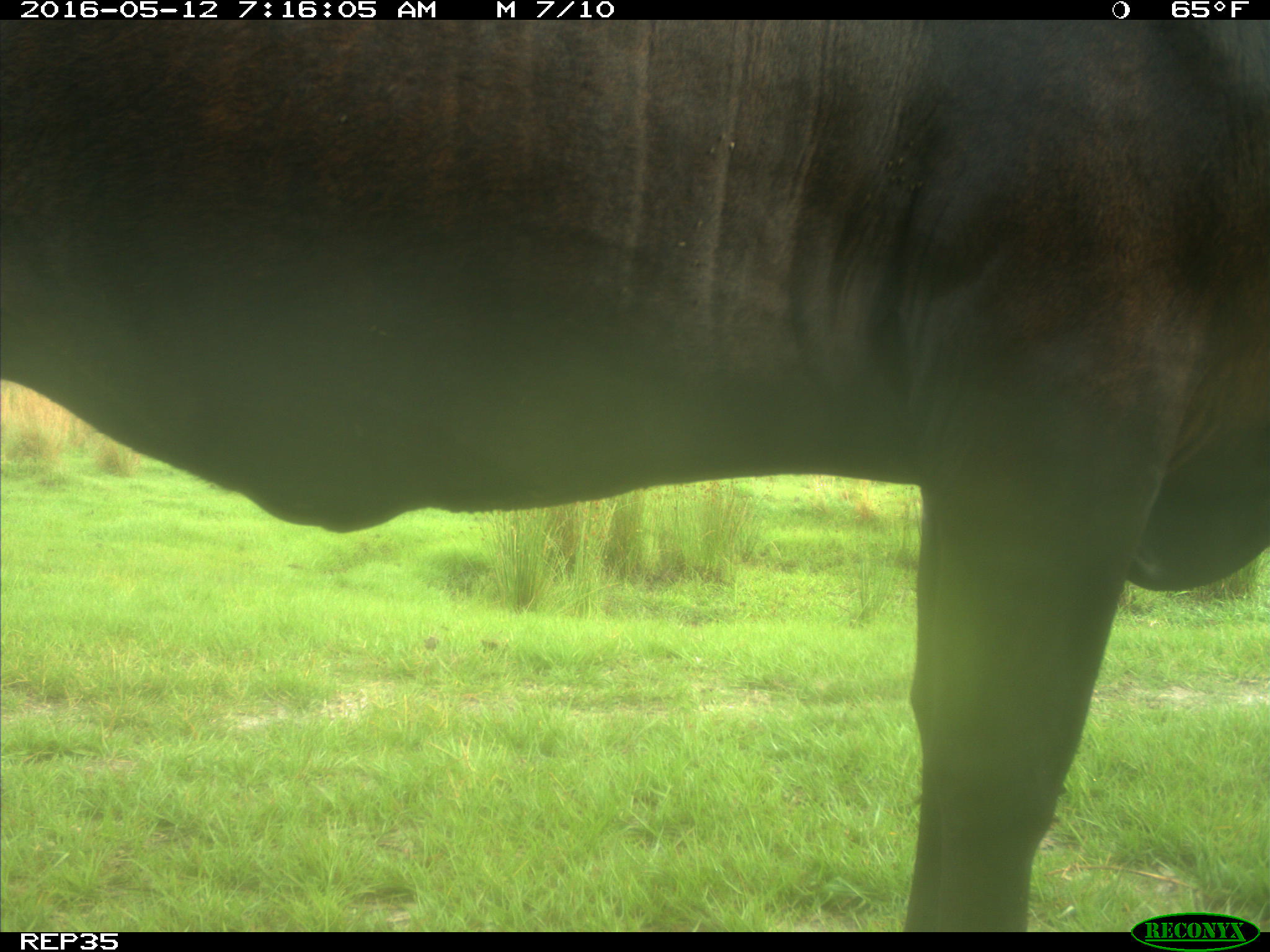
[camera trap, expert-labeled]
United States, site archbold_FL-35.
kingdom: Animalia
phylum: Chordata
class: Mammalia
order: Artiodactyla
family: Bovidae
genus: Bos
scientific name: Bos taurus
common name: domestic cow